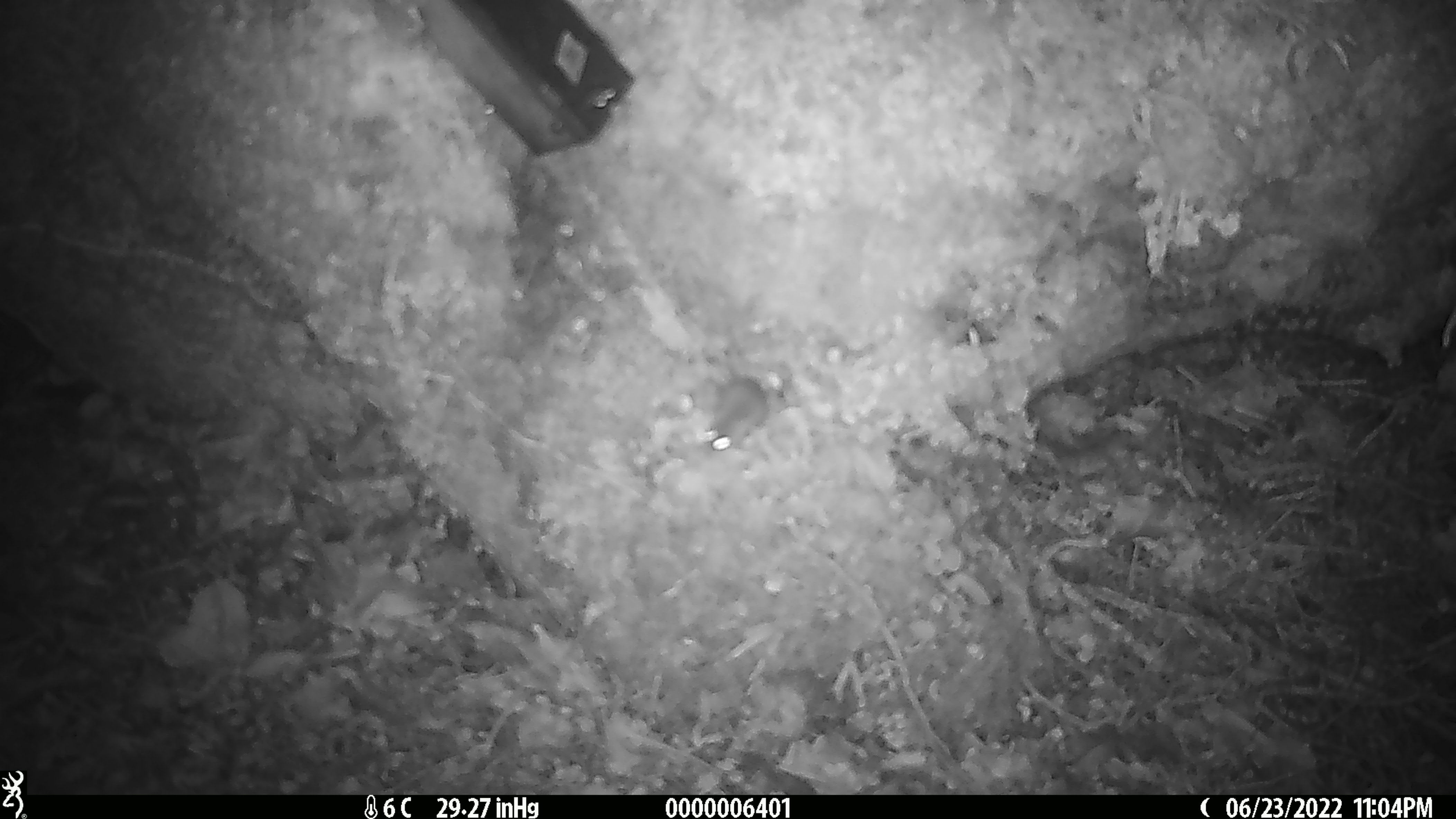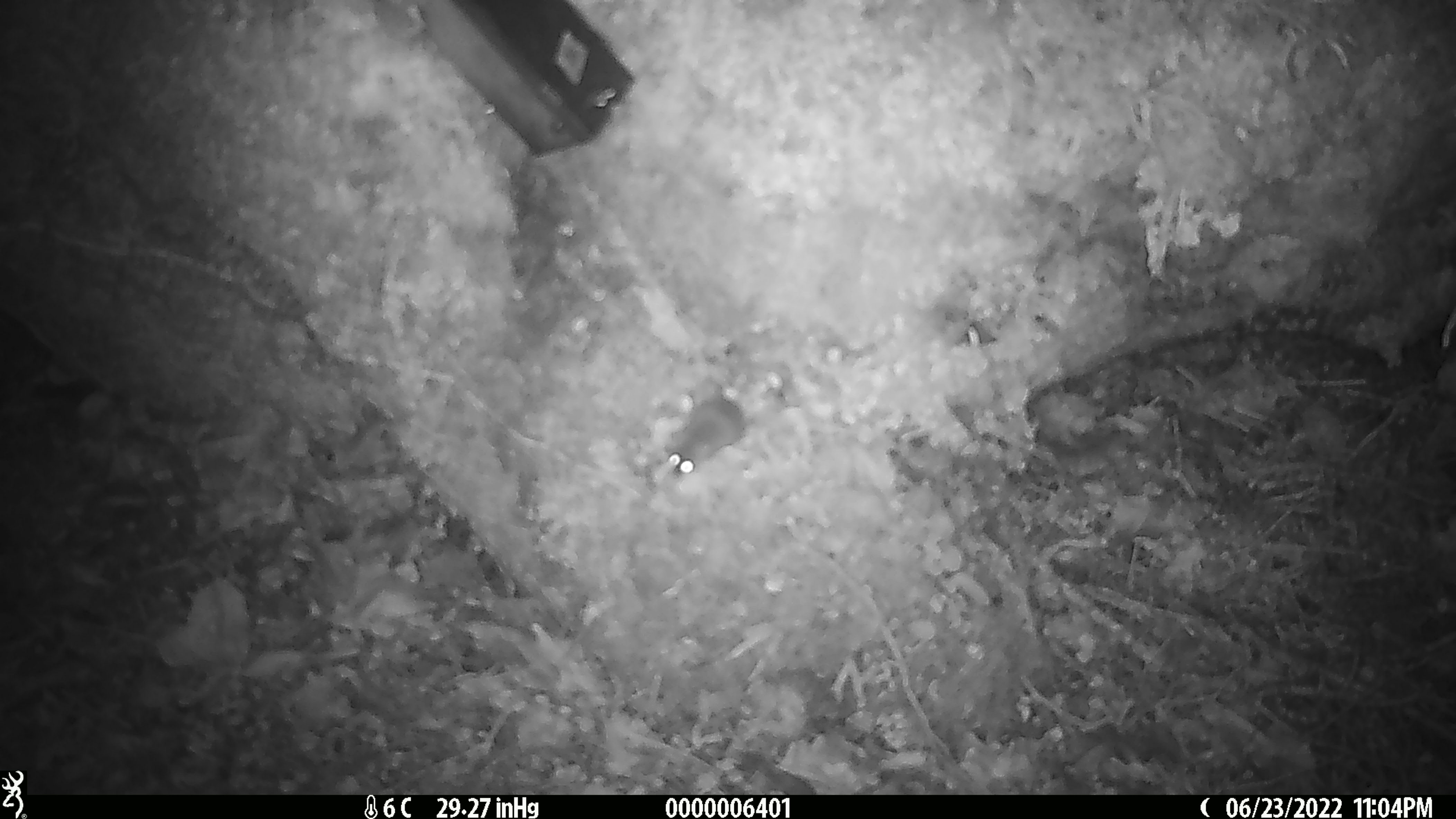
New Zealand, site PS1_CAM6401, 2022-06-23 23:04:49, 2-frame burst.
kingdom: Animalia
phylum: Chordata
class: Mammalia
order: Rodentia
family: Muridae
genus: Mus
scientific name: Mus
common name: mouse